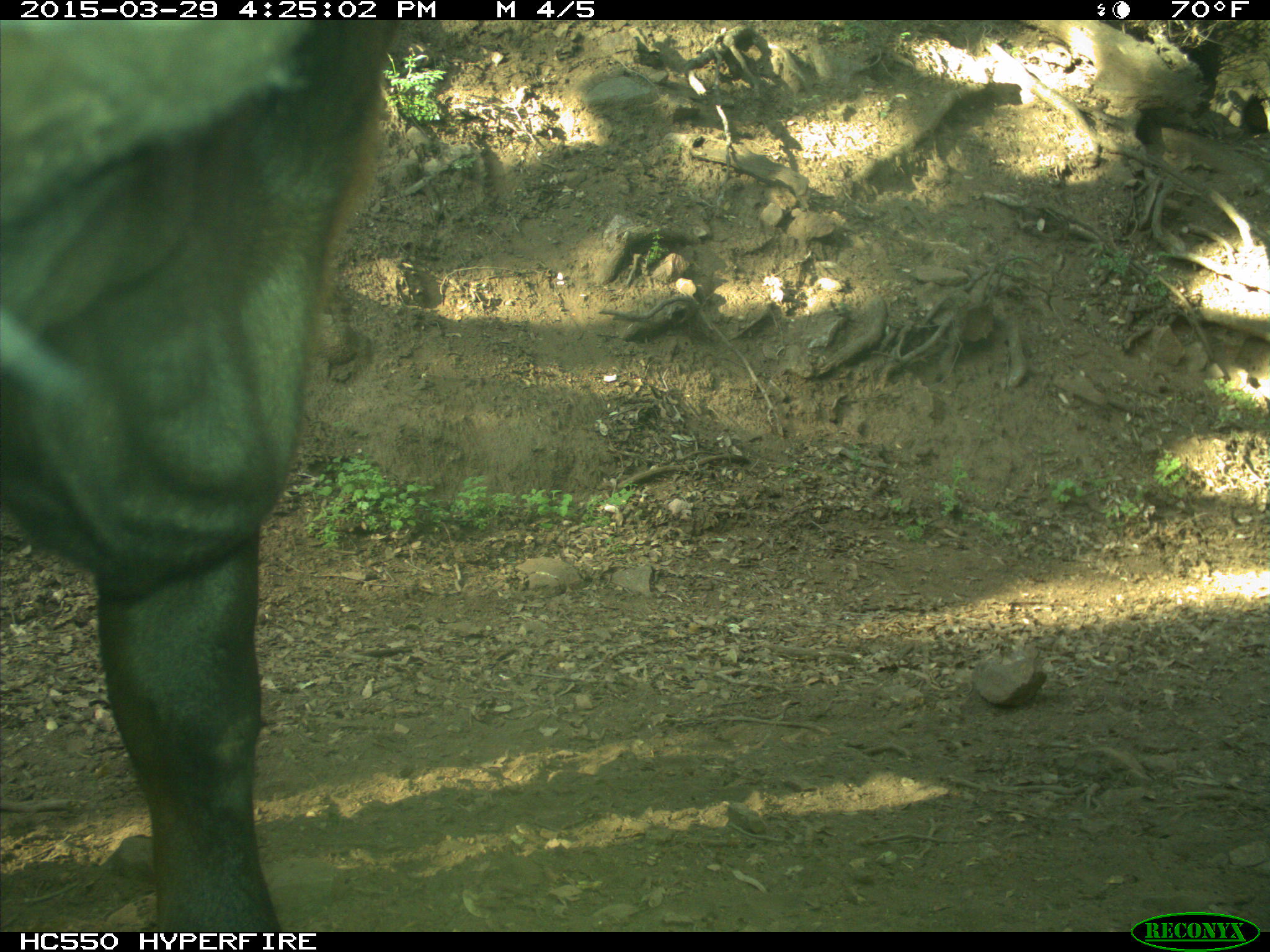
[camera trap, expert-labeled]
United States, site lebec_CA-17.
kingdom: Animalia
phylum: Chordata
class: Mammalia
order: Artiodactyla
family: Bovidae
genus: Bos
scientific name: Bos taurus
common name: domestic cow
Bos taurus (domestic cow).